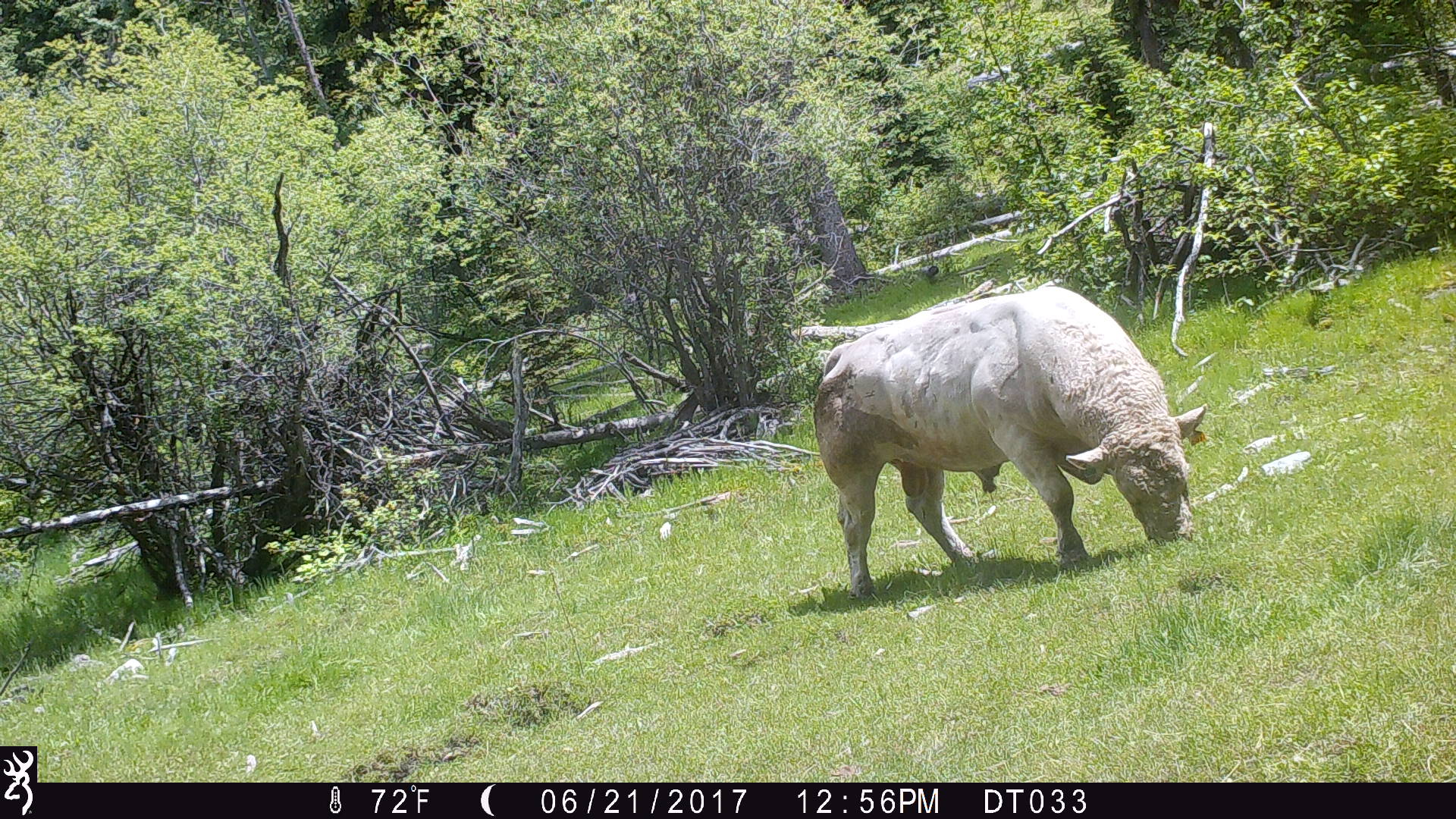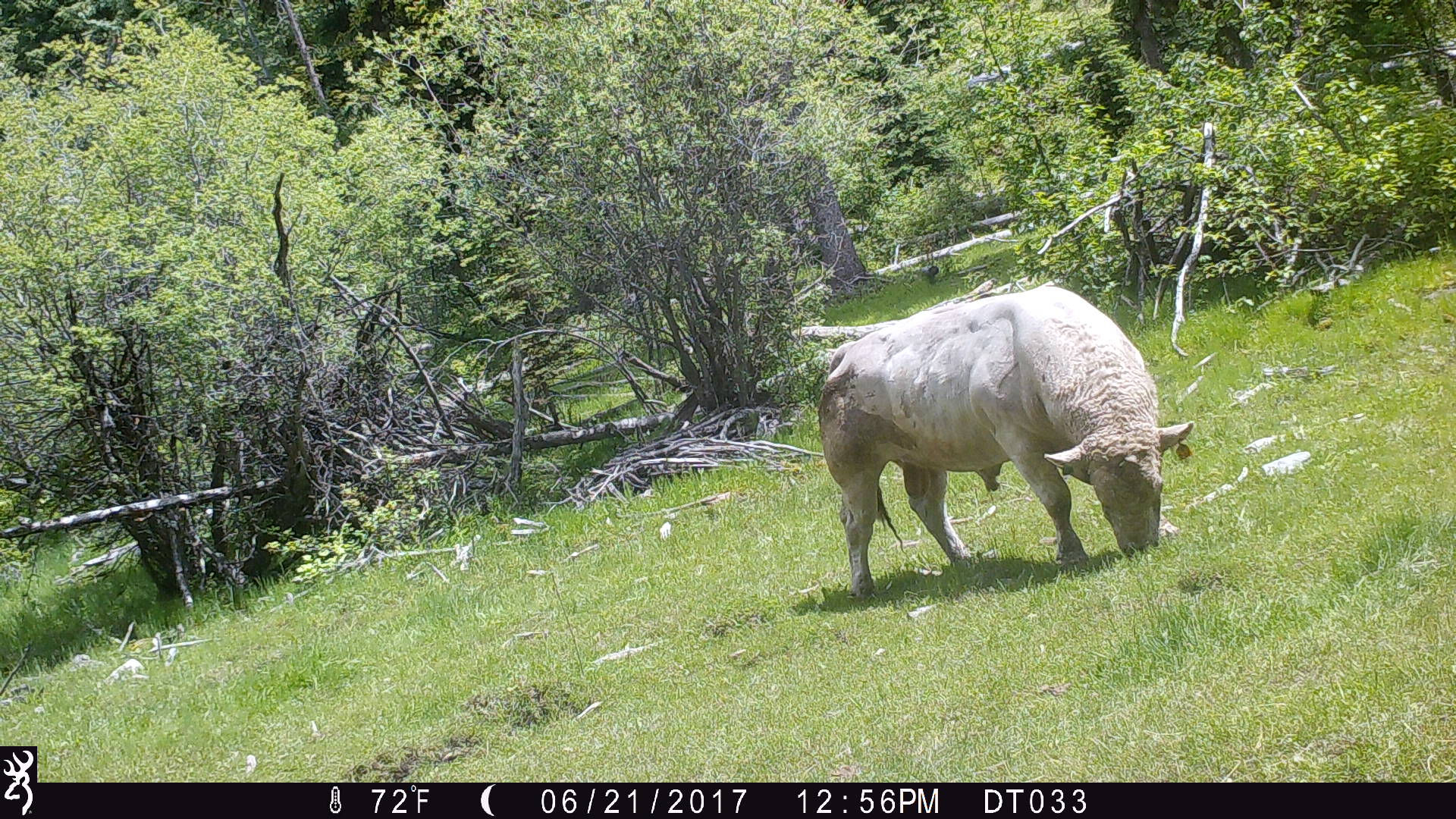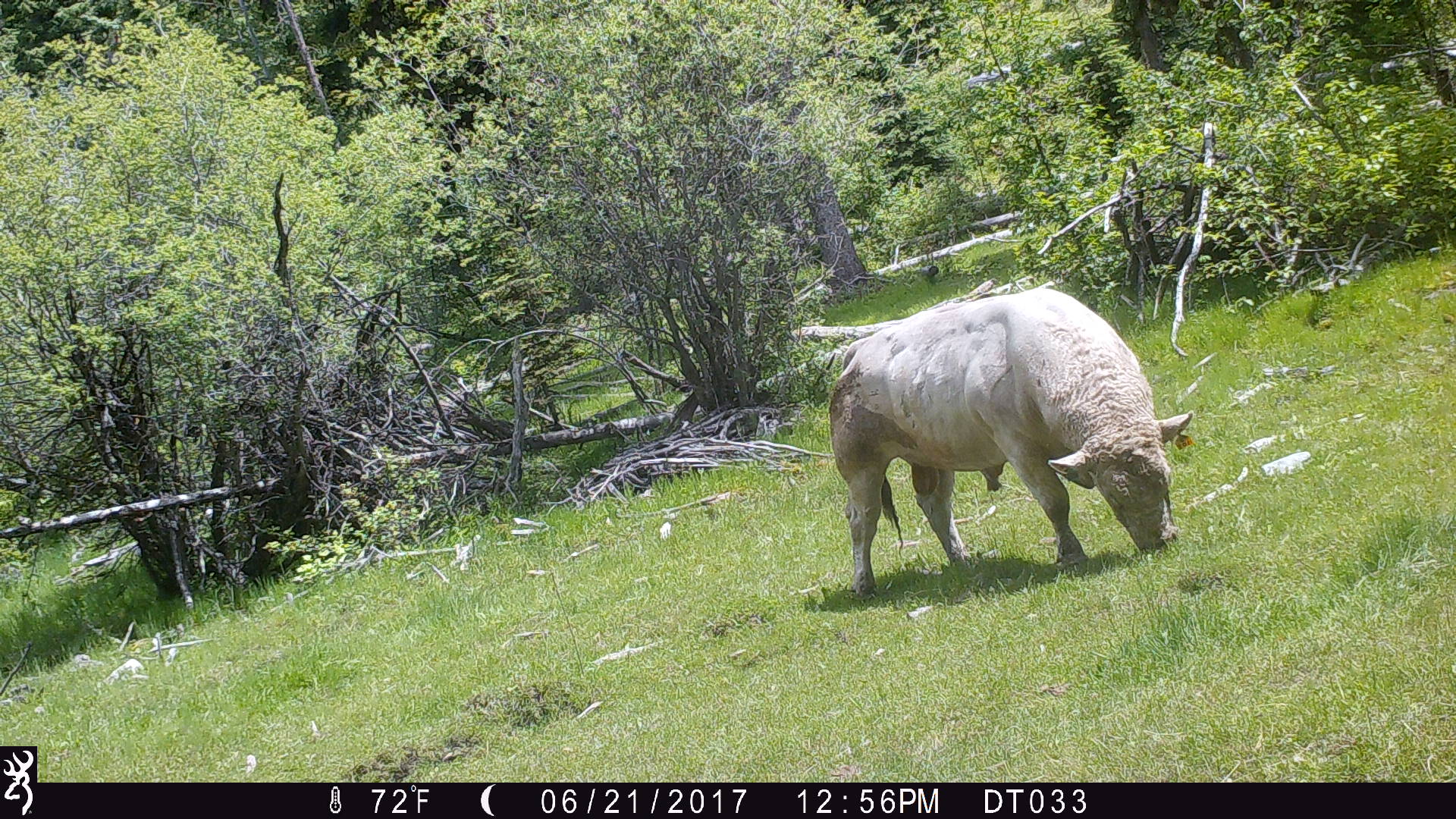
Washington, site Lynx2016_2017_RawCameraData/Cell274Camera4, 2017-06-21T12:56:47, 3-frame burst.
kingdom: Animalia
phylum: Chordata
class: Mammalia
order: Artiodactyla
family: Bovidae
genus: Bos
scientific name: Bos taurus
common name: domestic cattle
Domestic cattle (Bos taurus). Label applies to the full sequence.